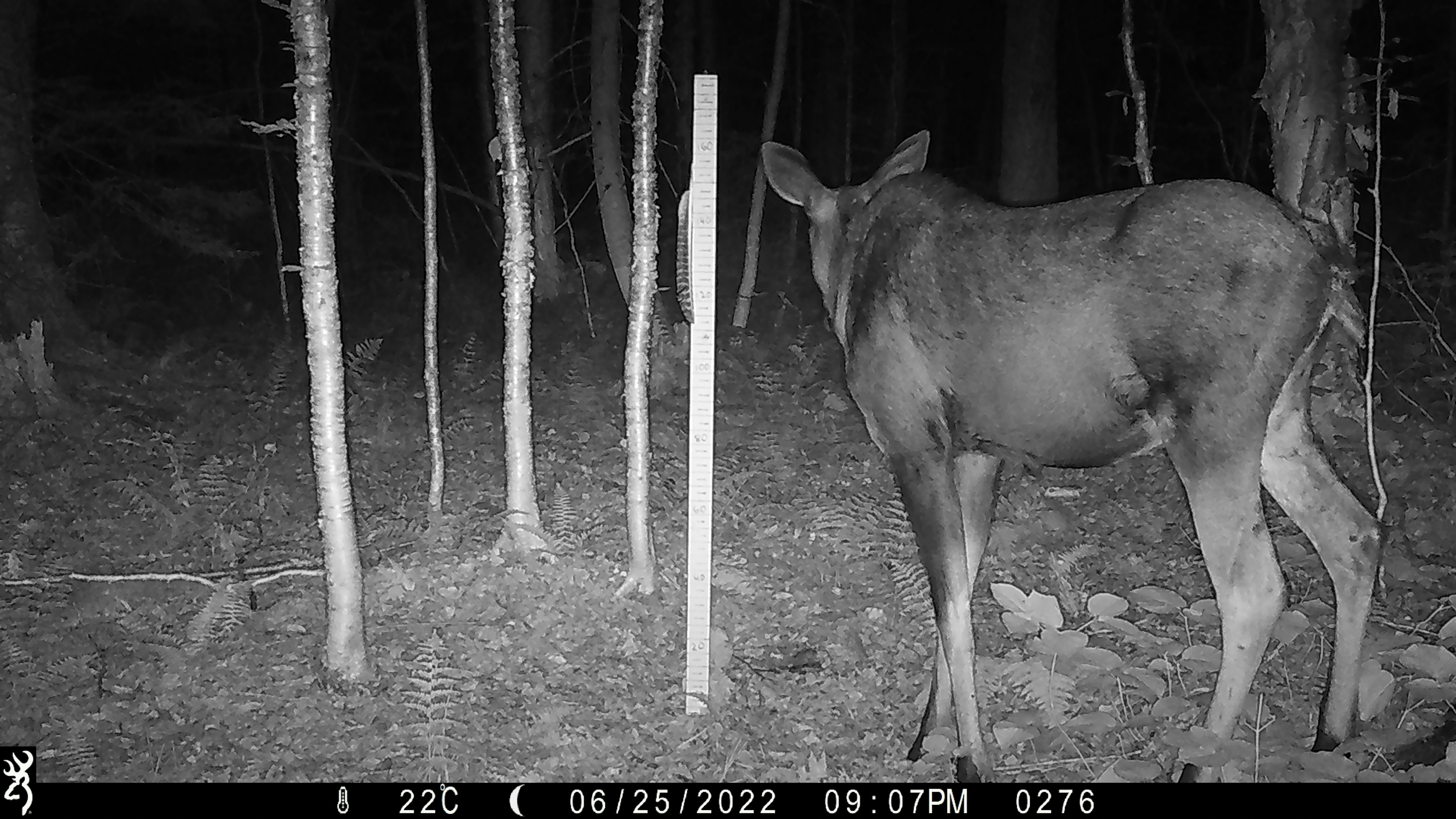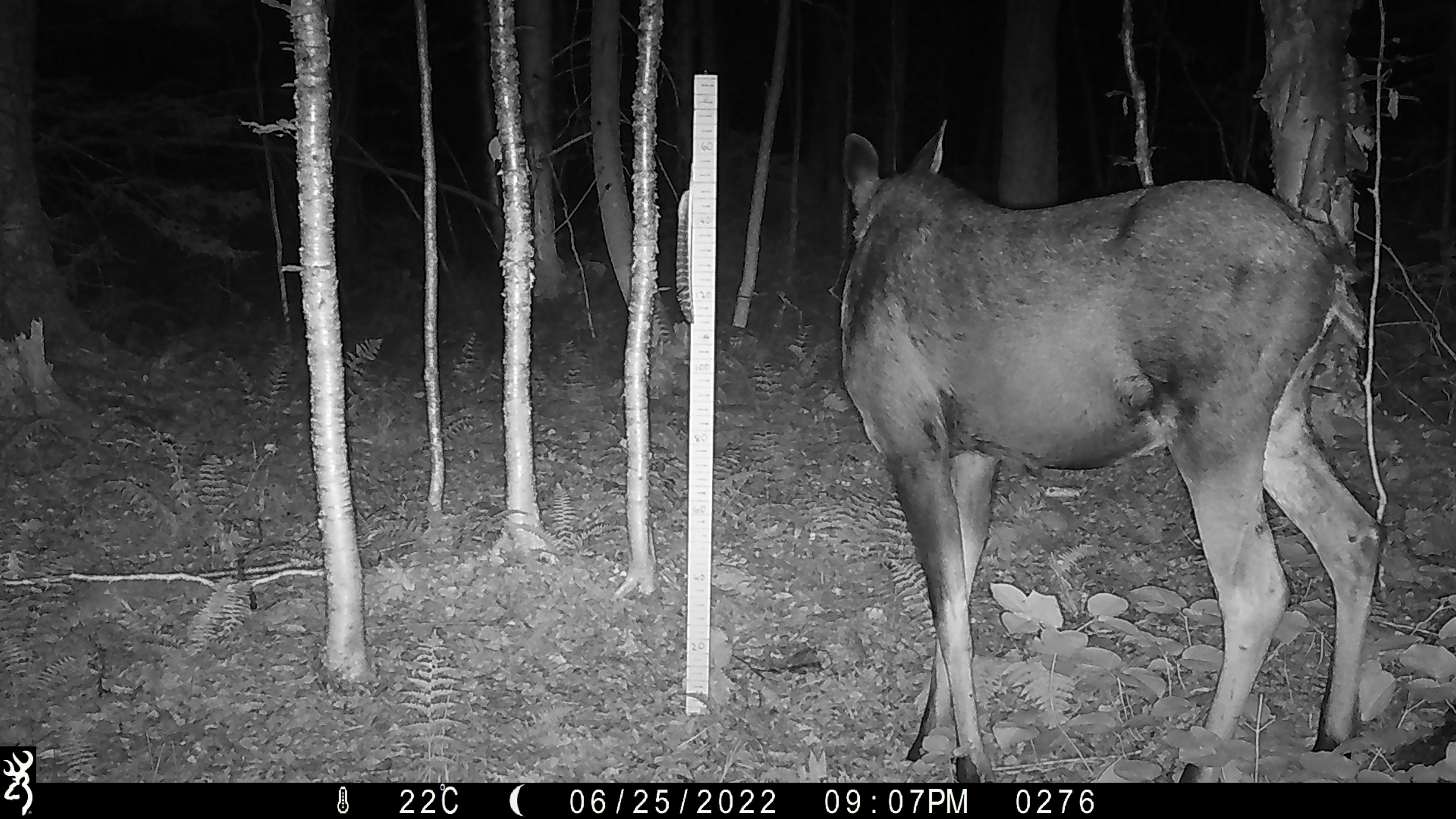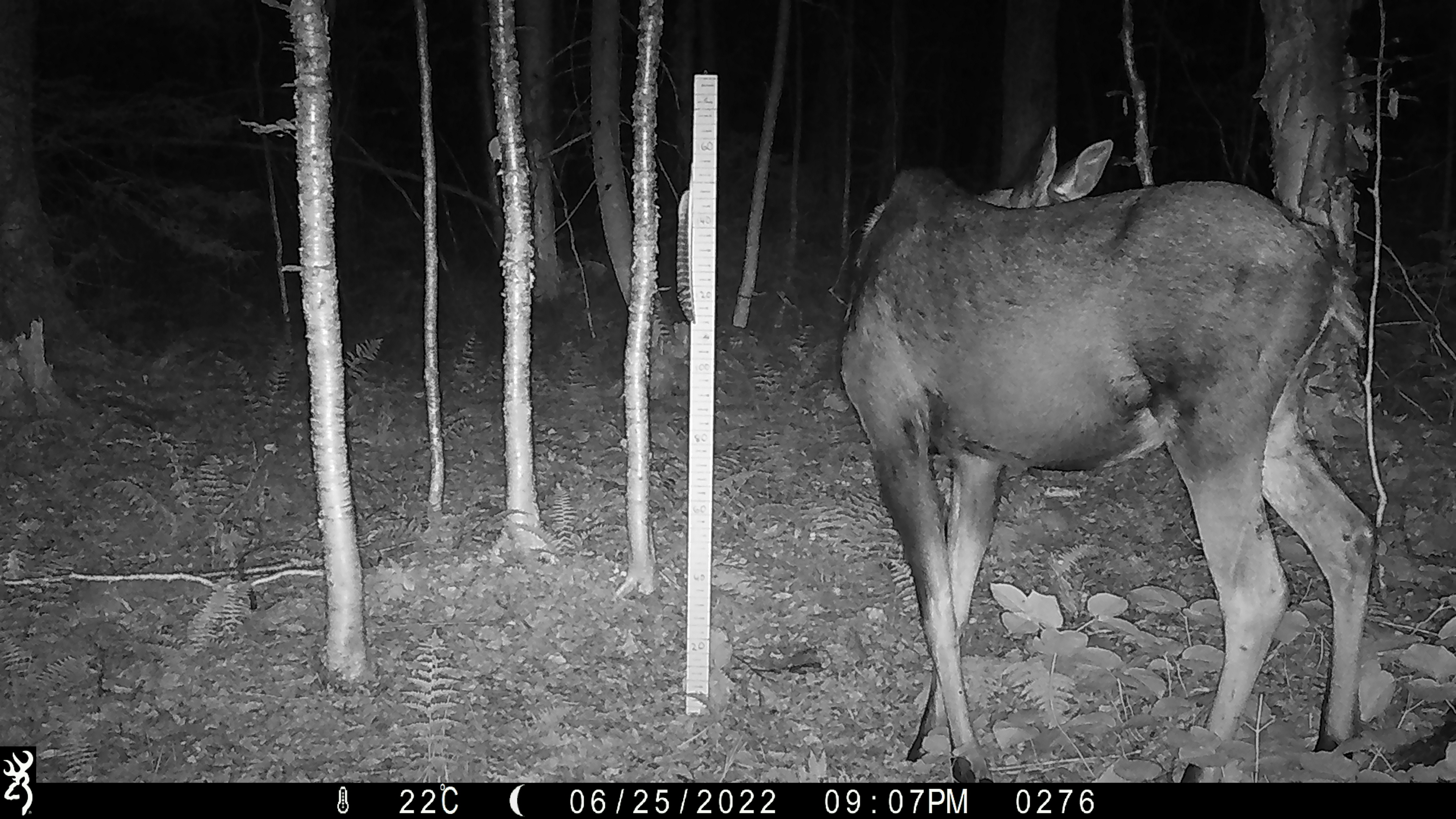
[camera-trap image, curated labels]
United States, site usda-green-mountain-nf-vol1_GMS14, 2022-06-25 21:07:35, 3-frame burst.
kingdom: Animalia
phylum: Chordata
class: Mammalia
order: Artiodactyla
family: Cervidae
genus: Alces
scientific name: Alces alces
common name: moose